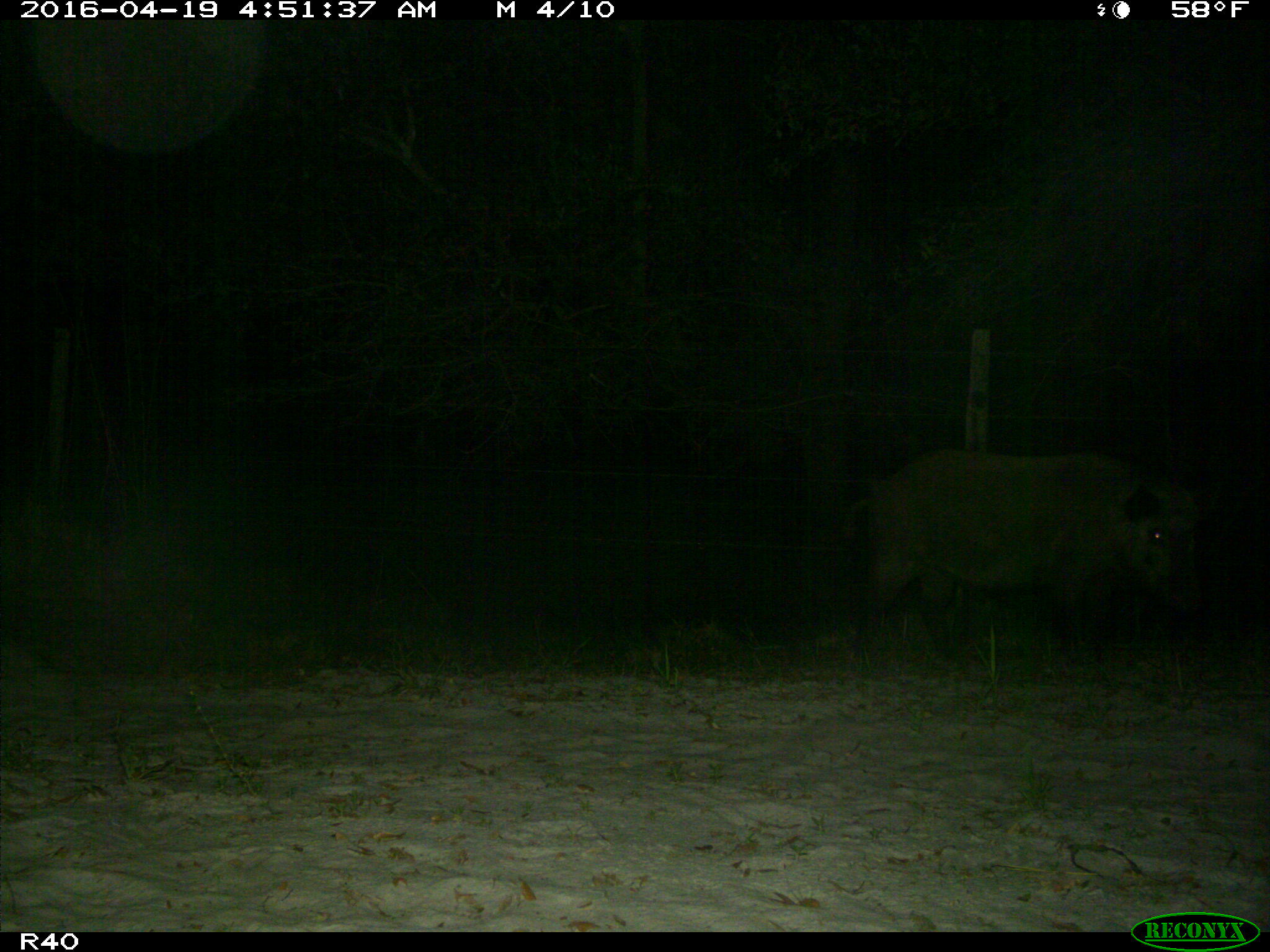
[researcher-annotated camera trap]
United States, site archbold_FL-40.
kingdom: Animalia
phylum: Chordata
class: Mammalia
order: Artiodactyla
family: Suidae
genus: Sus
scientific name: Sus scrofa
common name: wild boar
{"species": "Sus scrofa (wild boar)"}